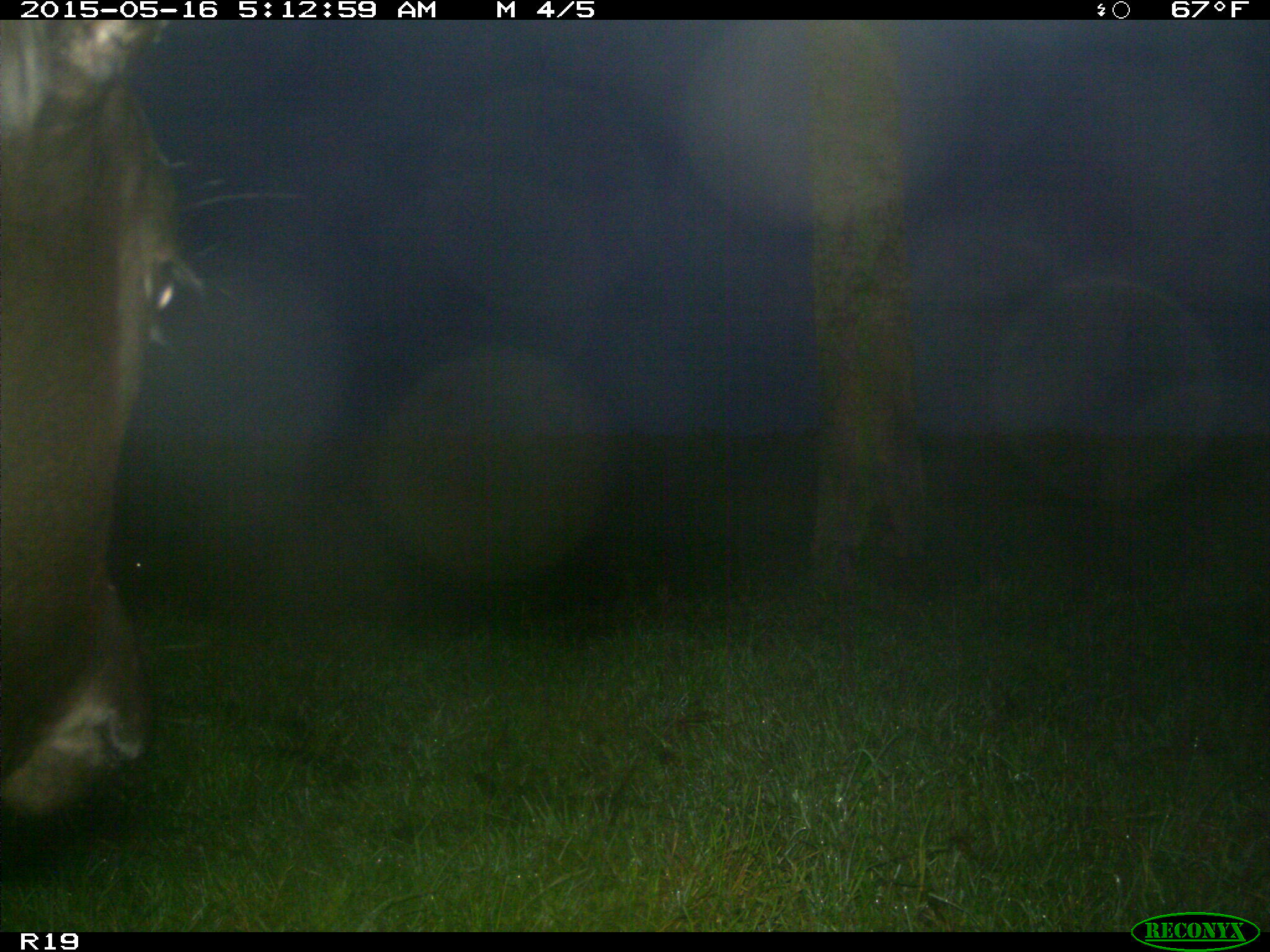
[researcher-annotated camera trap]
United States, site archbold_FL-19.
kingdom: Animalia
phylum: Chordata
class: Mammalia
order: Artiodactyla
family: Bovidae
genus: Bos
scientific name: Bos taurus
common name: domestic cow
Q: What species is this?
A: Bos taurus (domestic cow).